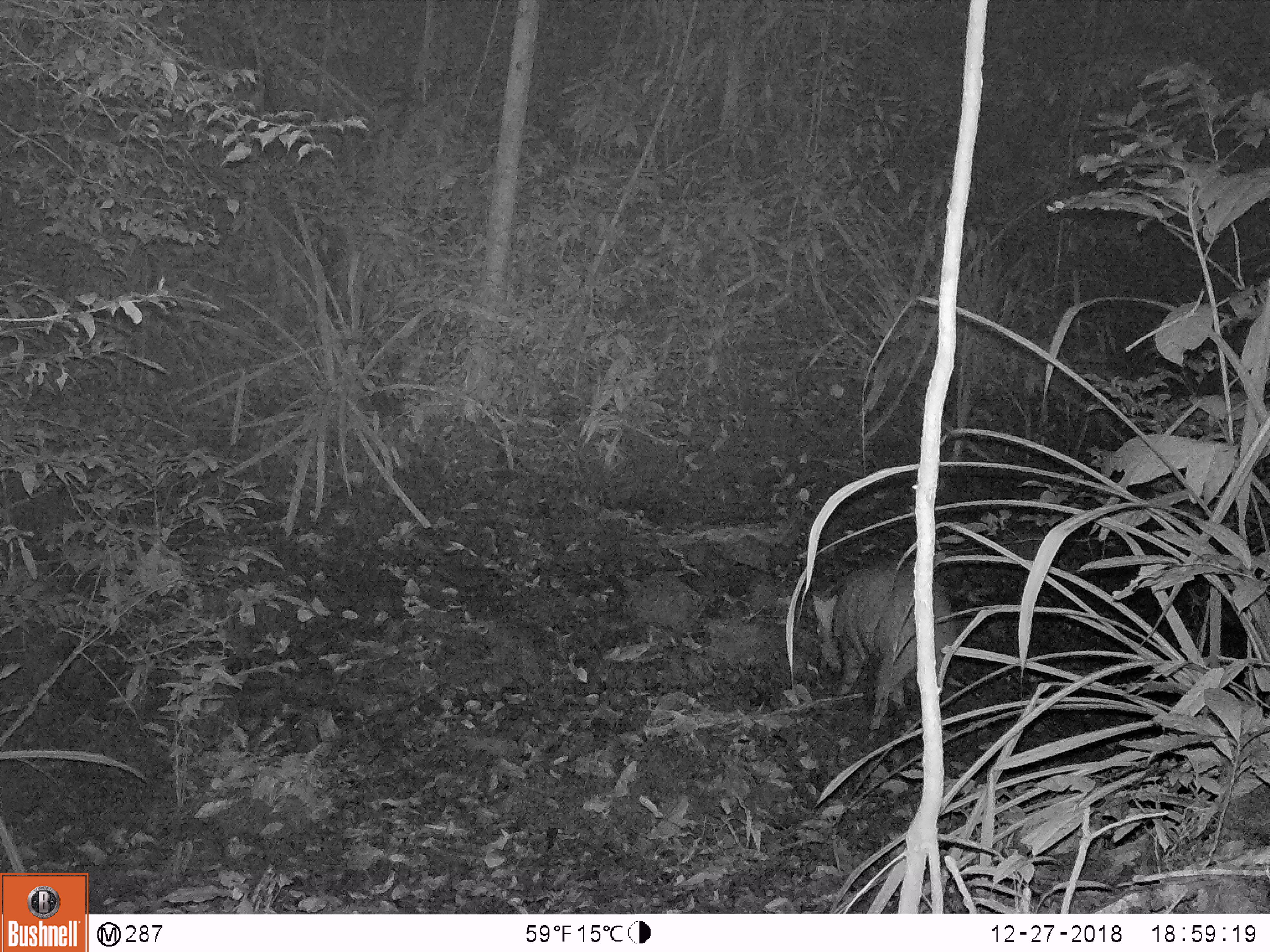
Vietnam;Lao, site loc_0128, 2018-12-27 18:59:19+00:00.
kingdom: Animalia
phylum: Chordata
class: Mammalia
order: Artiodactyla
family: Suidae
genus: Sus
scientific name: Sus scrofa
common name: eurasian wild pig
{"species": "eurasian wild pig (Sus scrofa)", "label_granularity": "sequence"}